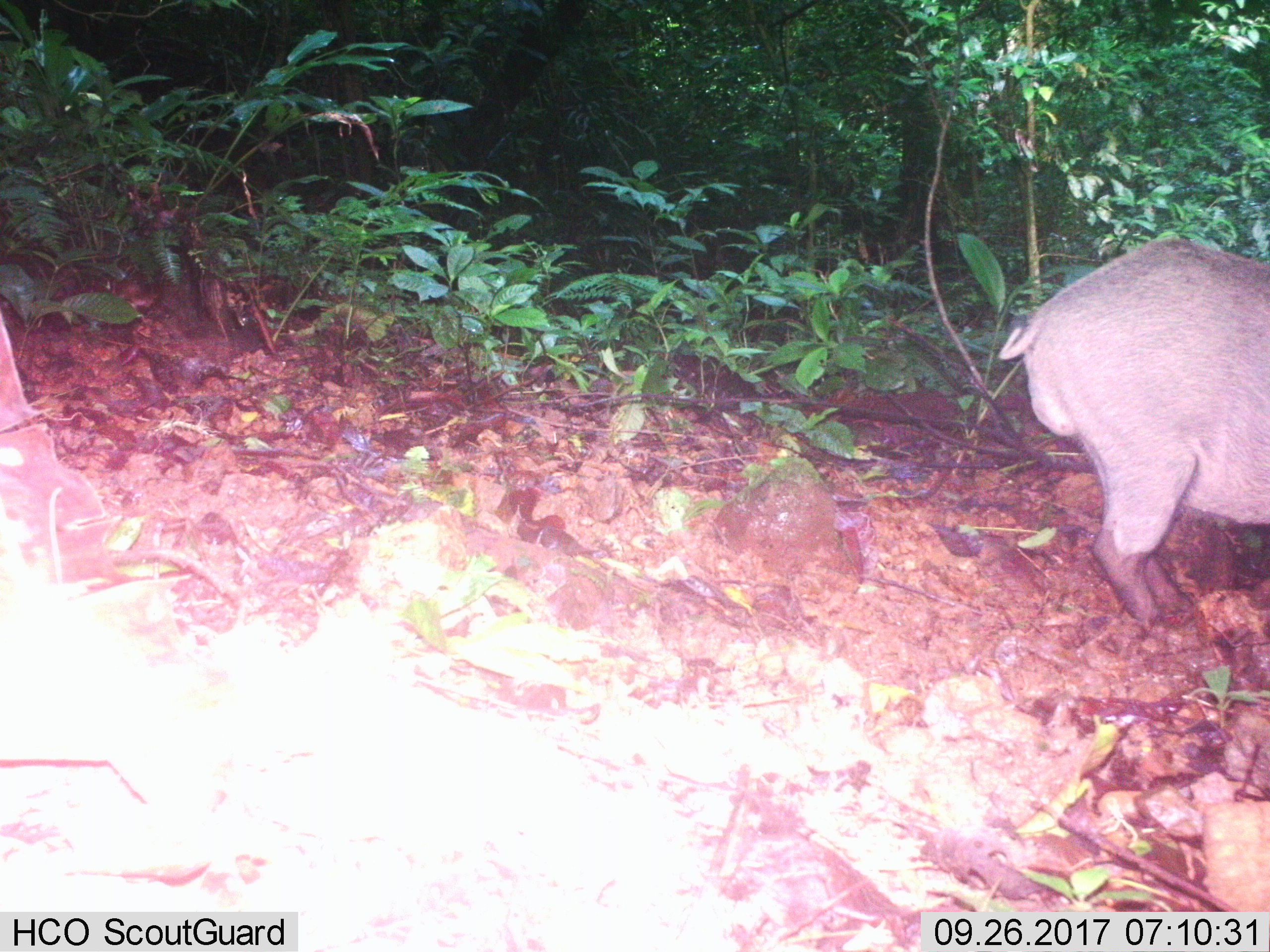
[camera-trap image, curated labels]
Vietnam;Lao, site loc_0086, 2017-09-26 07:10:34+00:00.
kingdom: Animalia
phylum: Chordata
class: Mammalia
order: Artiodactyla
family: Suidae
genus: Sus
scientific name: Sus scrofa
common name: eurasian wild pig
Eurasian wild pig (Sus scrofa). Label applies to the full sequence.